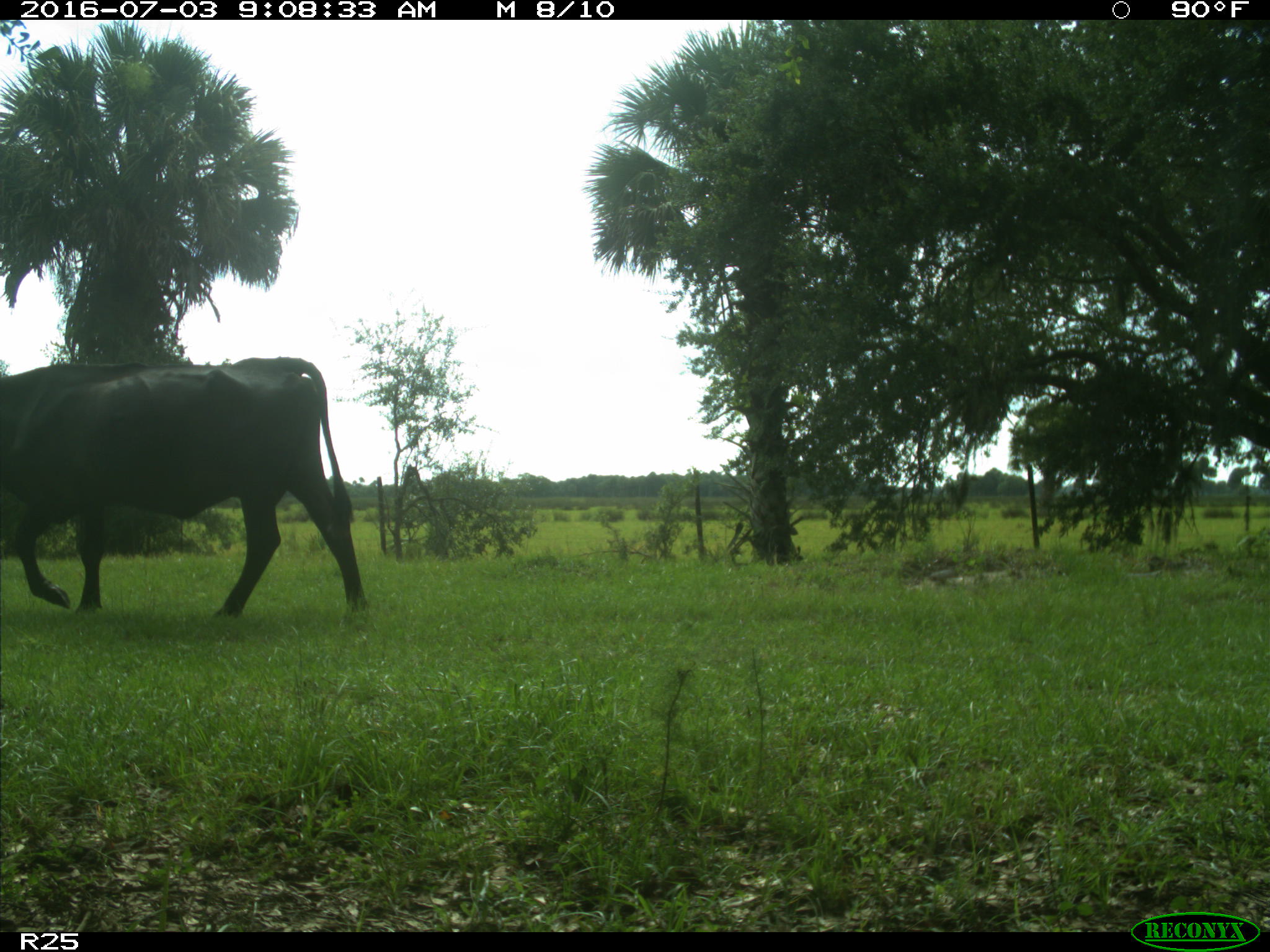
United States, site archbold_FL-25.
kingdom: Animalia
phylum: Chordata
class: Mammalia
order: Artiodactyla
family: Bovidae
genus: Bos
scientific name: Bos taurus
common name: domestic cow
Bos taurus (domestic cow).